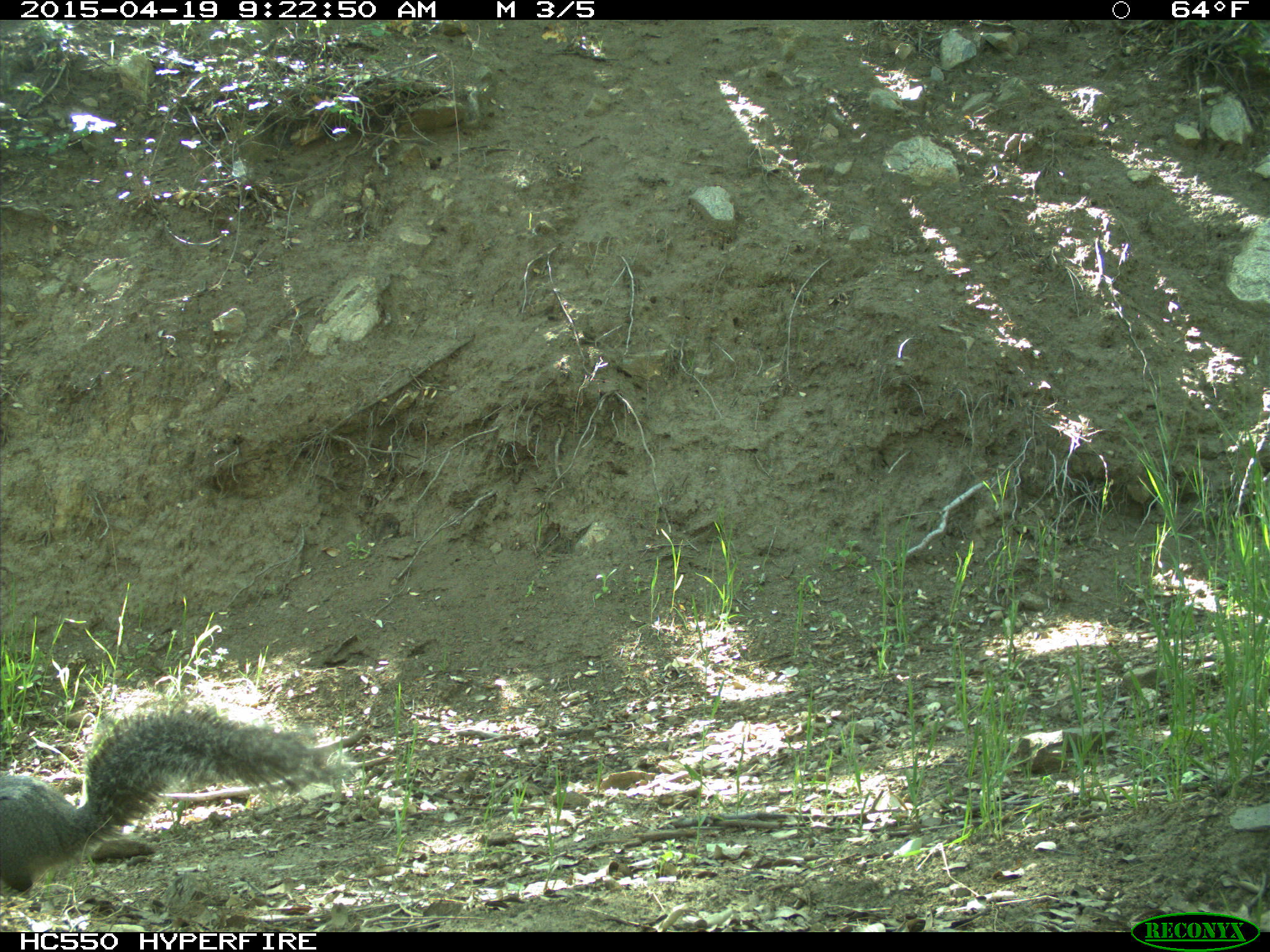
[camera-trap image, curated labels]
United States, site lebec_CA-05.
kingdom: Animalia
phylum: Chordata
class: Mammalia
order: Rodentia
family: Sciuridae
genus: Sciurus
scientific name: Sciurus carolinensis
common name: eastern gray squirrel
Sciurus carolinensis (eastern gray squirrel).